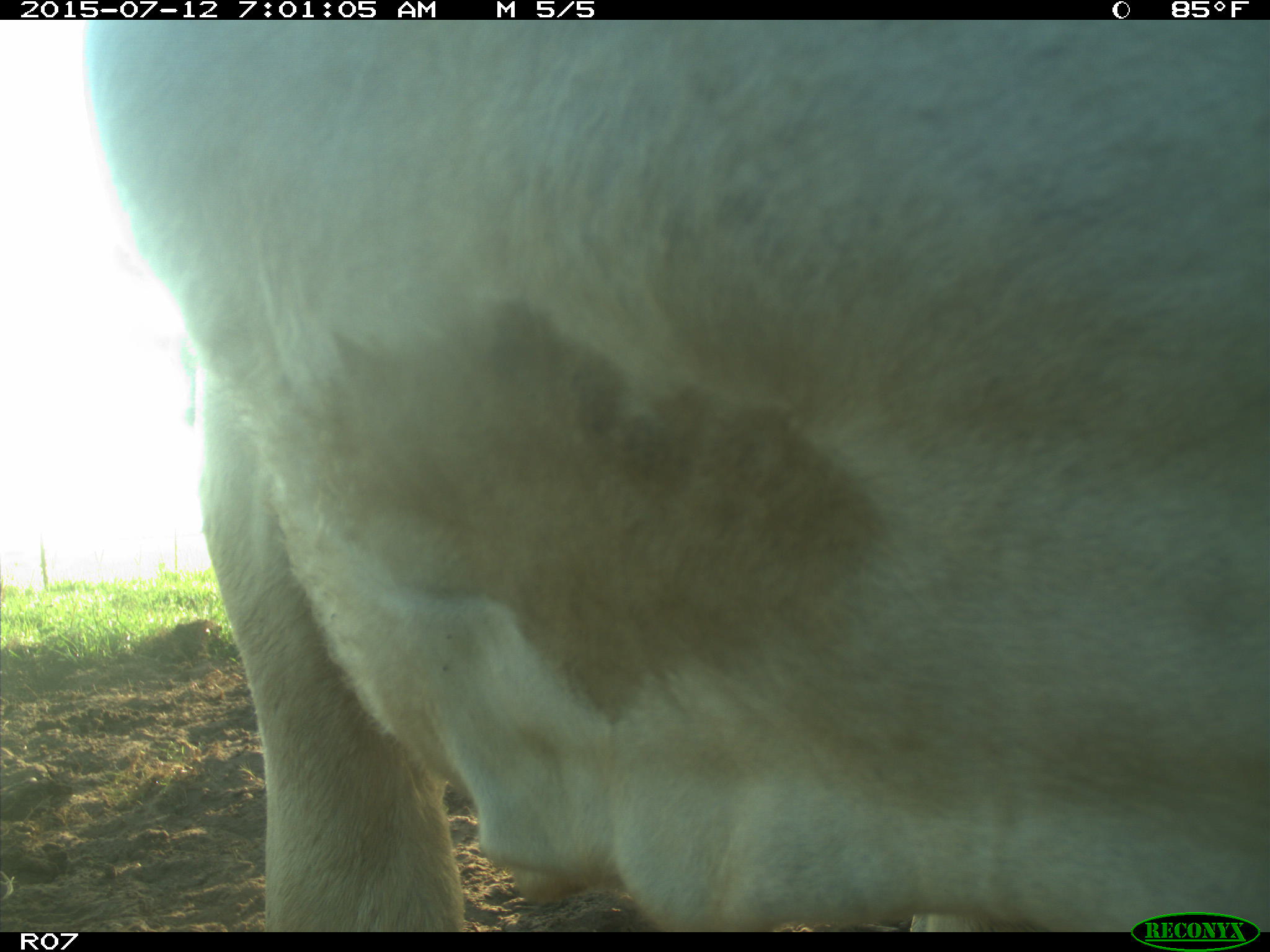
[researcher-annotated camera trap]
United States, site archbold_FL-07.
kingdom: Animalia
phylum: Chordata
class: Mammalia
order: Artiodactyla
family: Bovidae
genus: Bos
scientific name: Bos taurus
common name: domestic cow